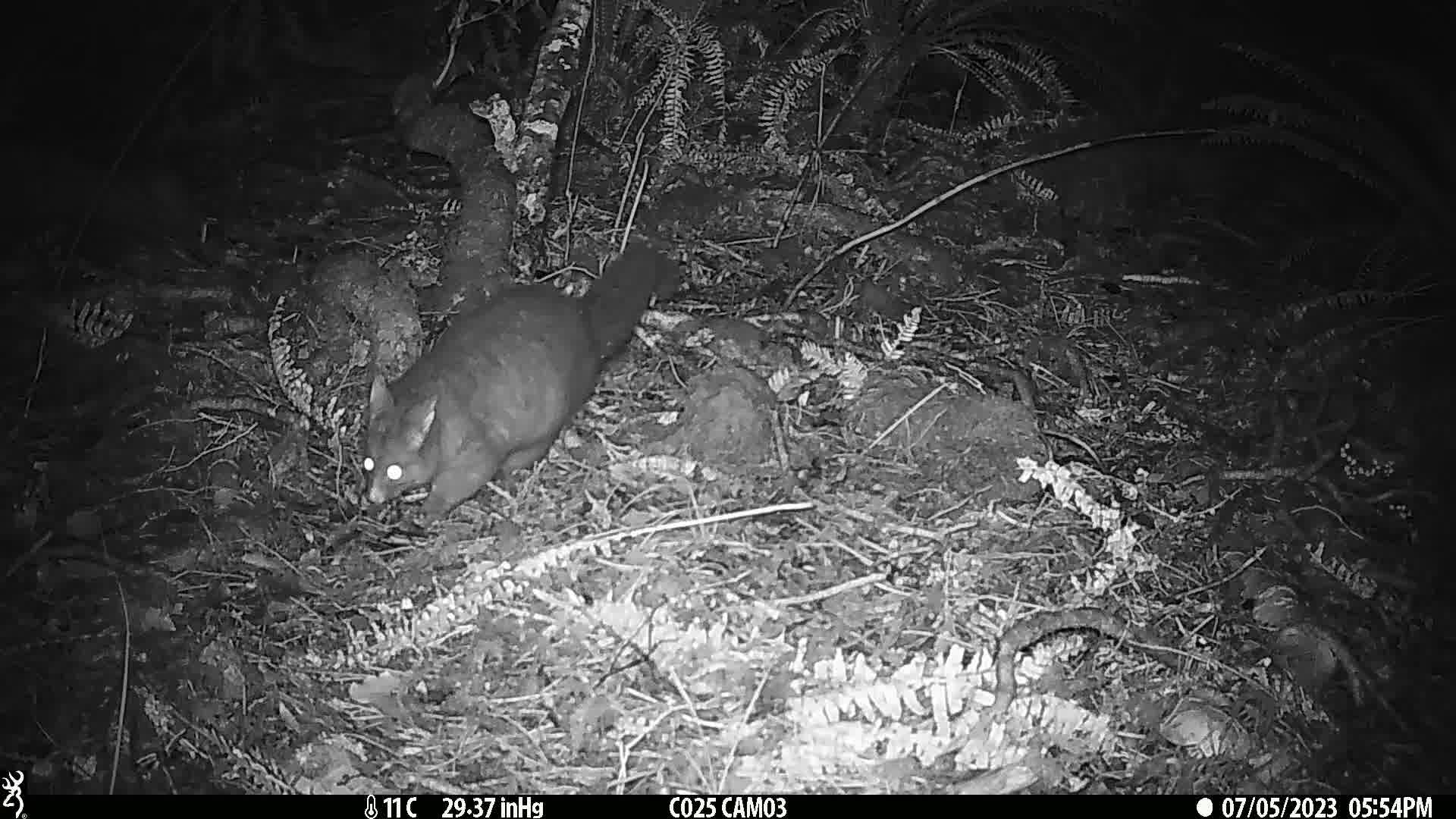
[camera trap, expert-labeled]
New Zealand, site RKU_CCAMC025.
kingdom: Animalia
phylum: Chordata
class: Mammalia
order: Diprotodontia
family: Phalangeridae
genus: Trichosurus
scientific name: Trichosurus vulpecula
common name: common brushtail possum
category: possum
Possum (common brushtail possum) (Trichosurus vulpecula).